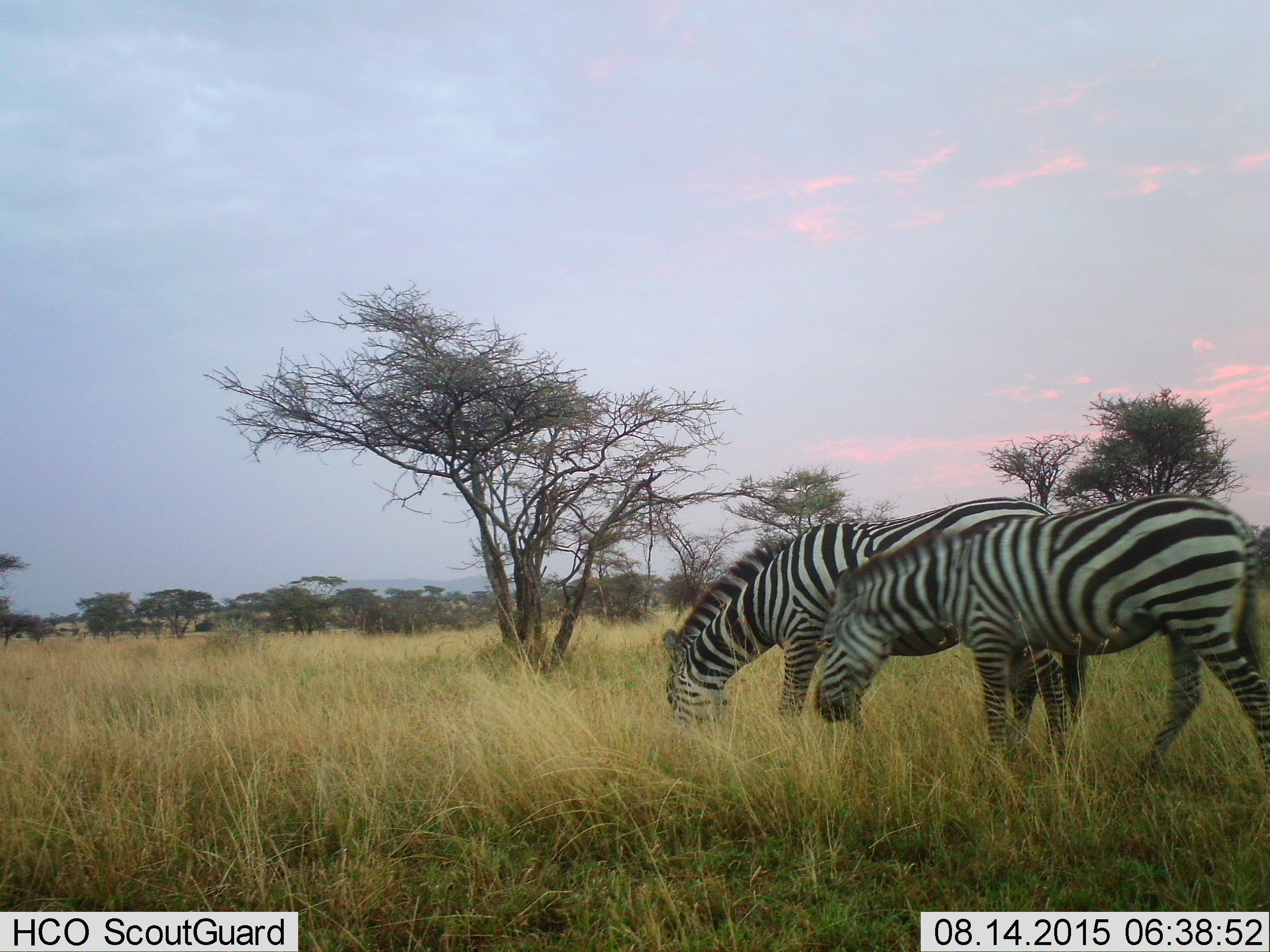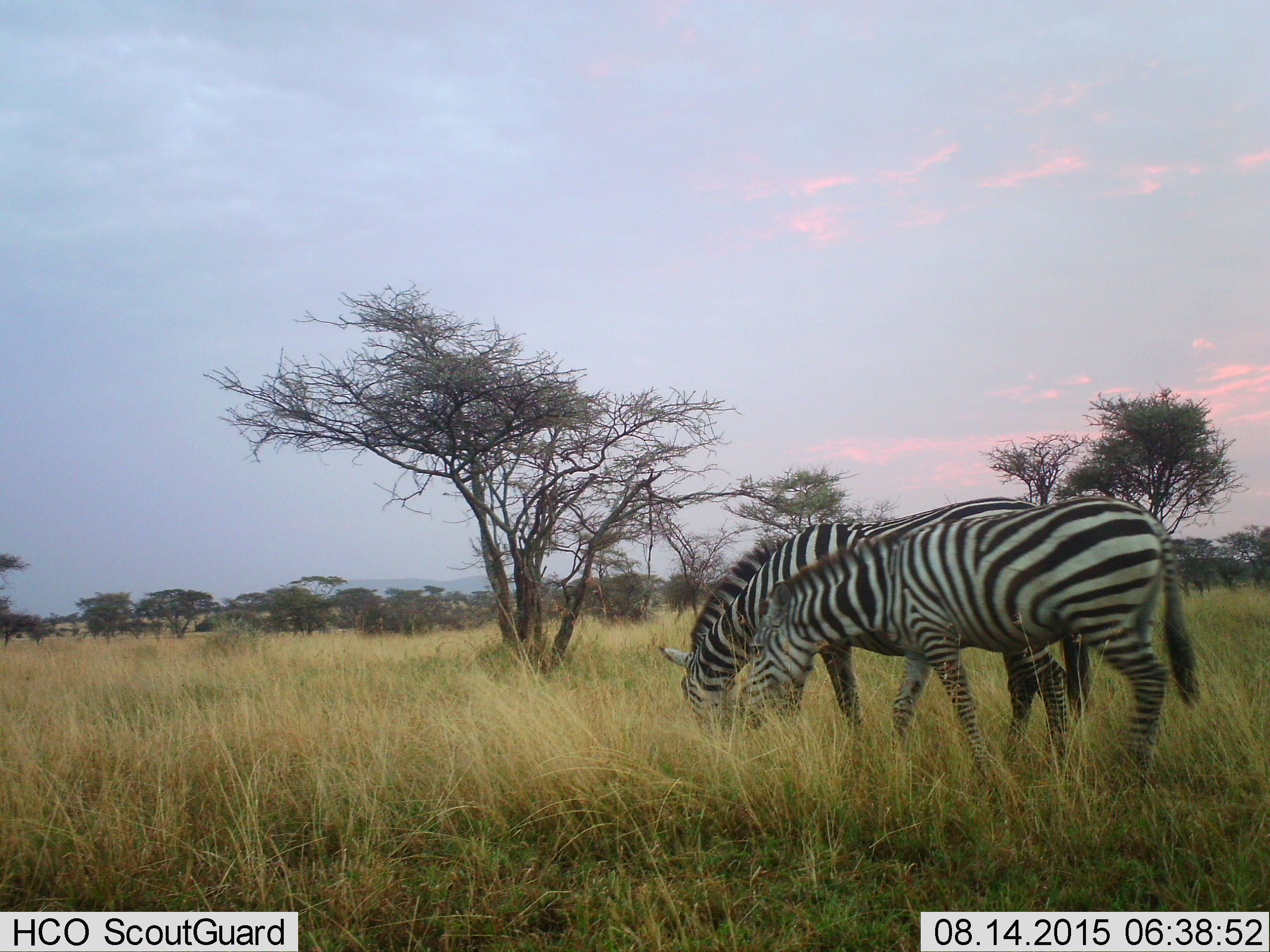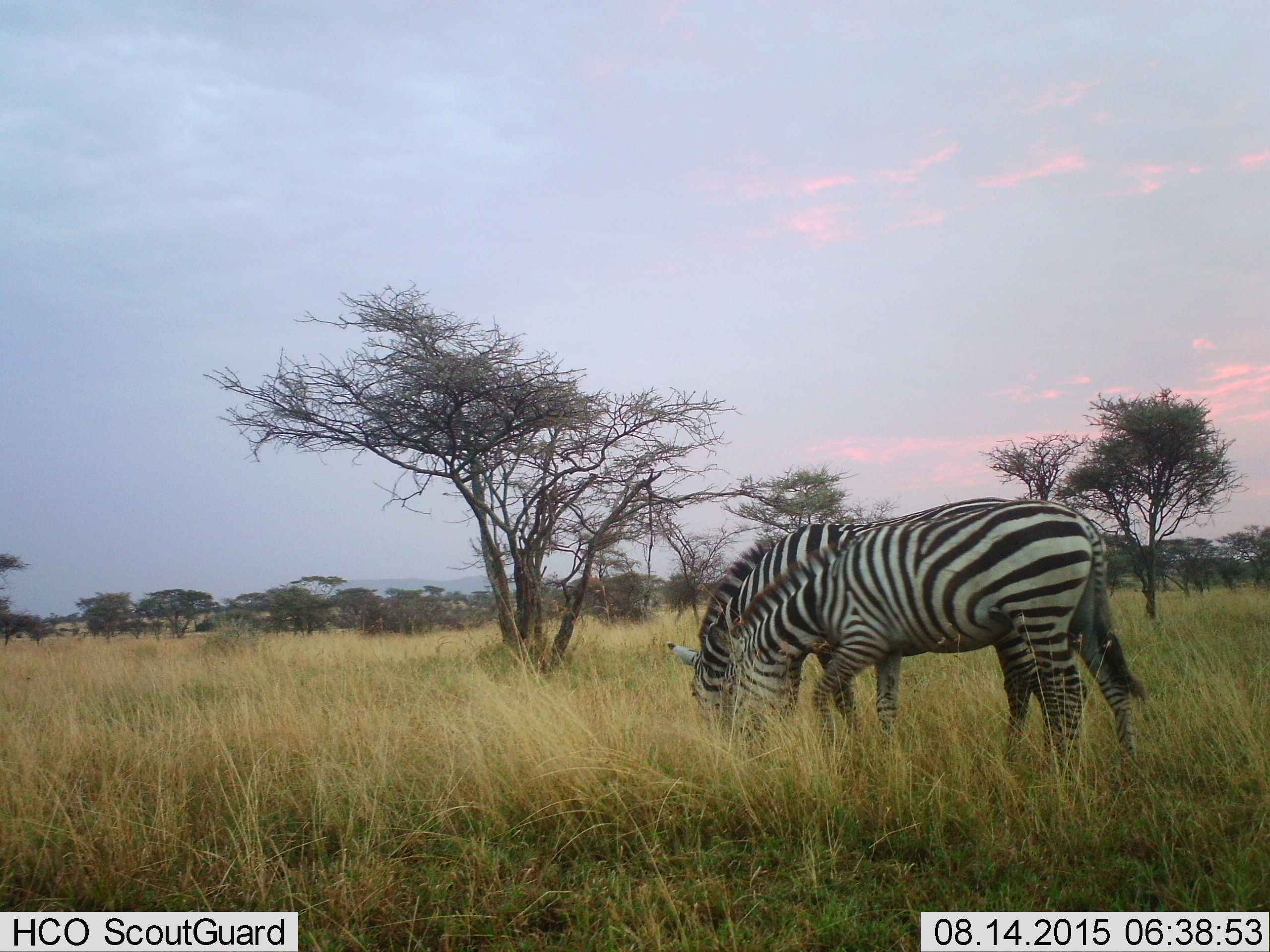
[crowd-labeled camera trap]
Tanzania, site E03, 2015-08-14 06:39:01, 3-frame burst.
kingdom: Animalia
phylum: Chordata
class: Mammalia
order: Perissodactyla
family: Equidae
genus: Equus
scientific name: Equus quagga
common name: plains zebra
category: zebra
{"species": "zebra (plains zebra) (Equus quagga)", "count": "2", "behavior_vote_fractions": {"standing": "26%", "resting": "0%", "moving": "53%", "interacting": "5%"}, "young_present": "5%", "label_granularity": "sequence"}